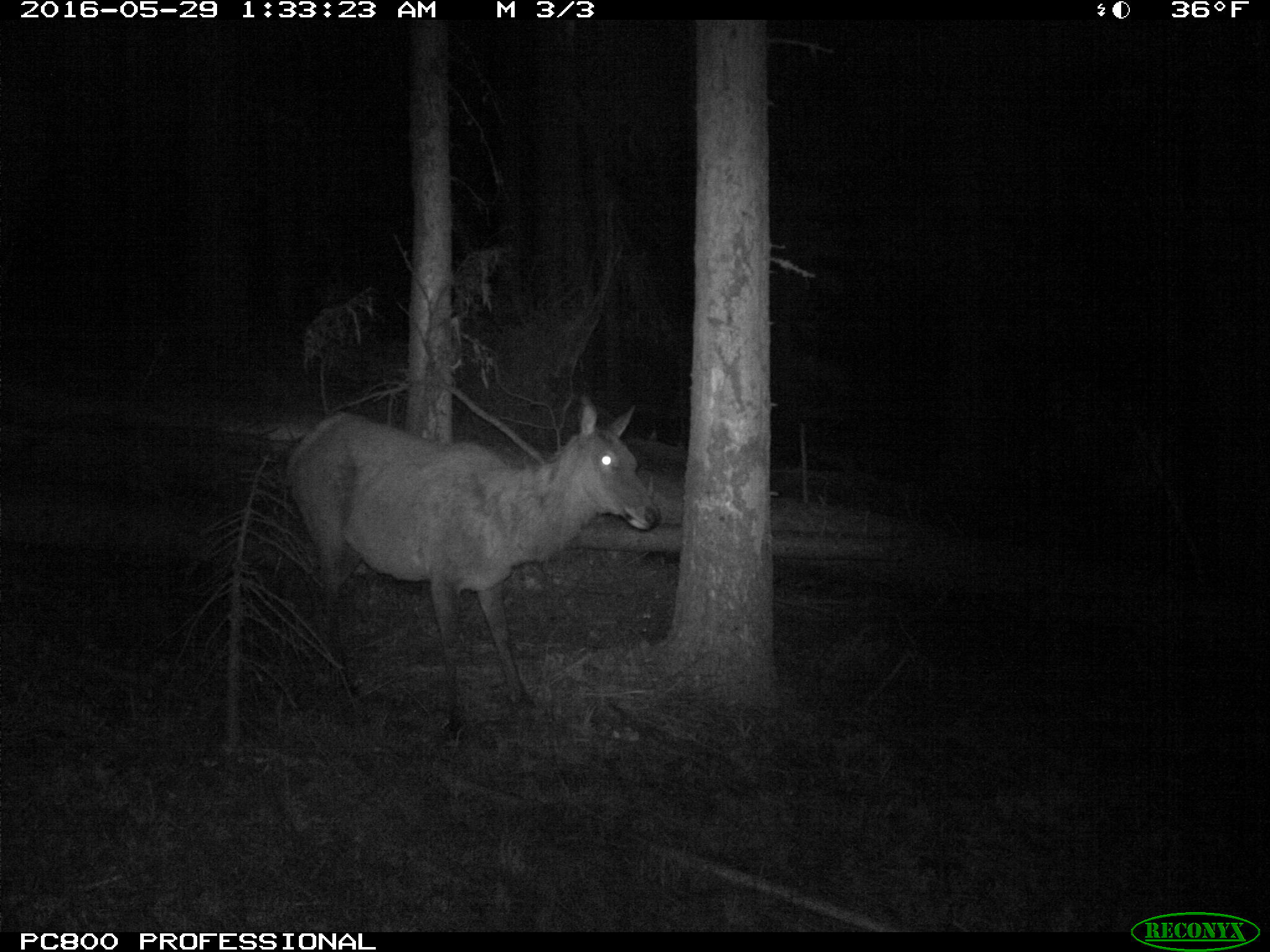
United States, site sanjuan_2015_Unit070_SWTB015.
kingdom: Animalia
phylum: Chordata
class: Mammalia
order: Artiodactyla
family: Cervidae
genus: Cervus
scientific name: Cervus elaphus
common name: red deer